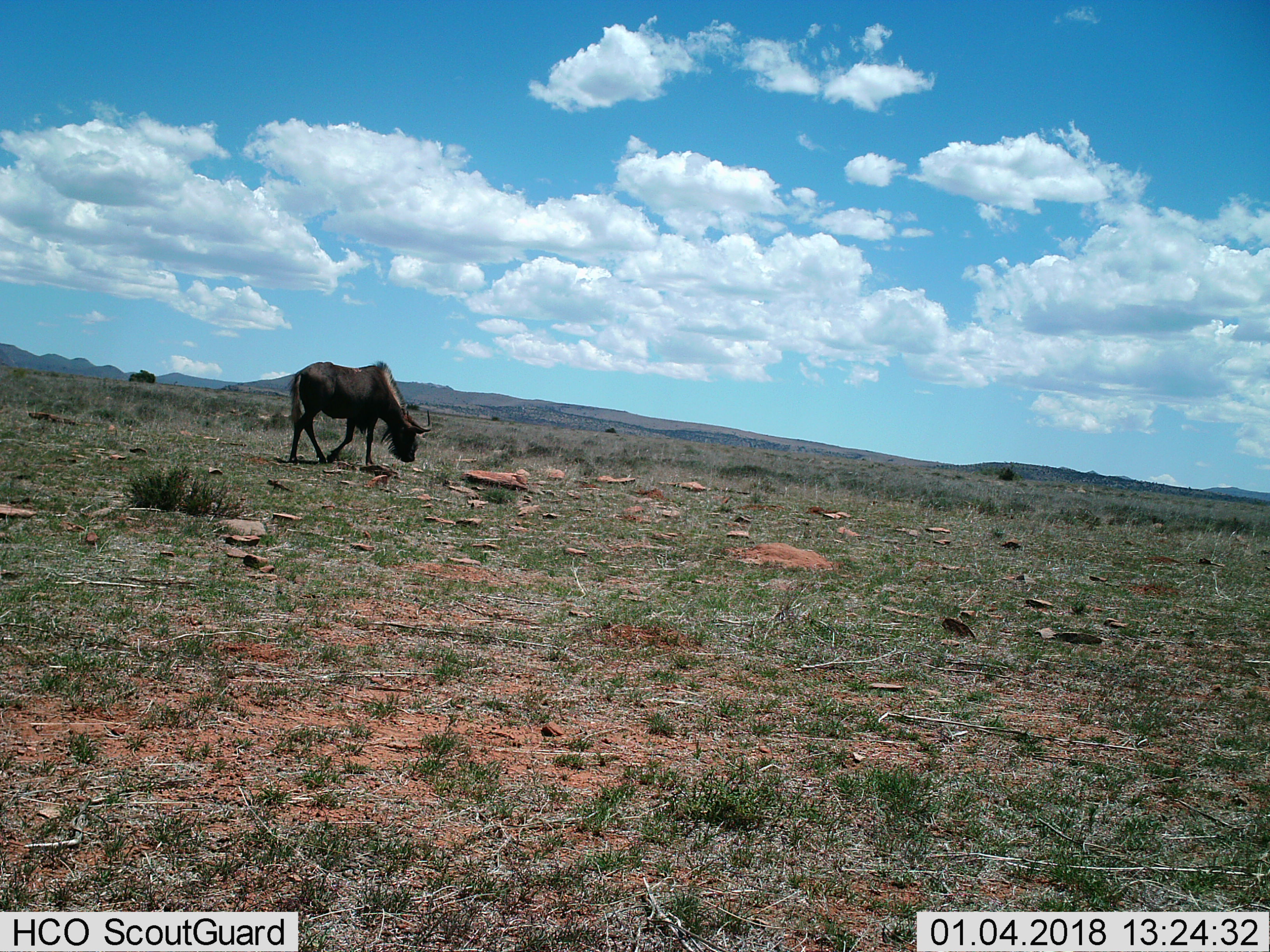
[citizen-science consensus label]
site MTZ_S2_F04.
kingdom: Animalia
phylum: Chordata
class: Mammalia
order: Artiodactyla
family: Bovidae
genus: Connochaetes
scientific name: Connochaetes gnou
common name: black wildebeest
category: wildebeestblack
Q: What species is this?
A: Wildebeestblack (black wildebeest) (Connochaetes gnou).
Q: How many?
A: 1.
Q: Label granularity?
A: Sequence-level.